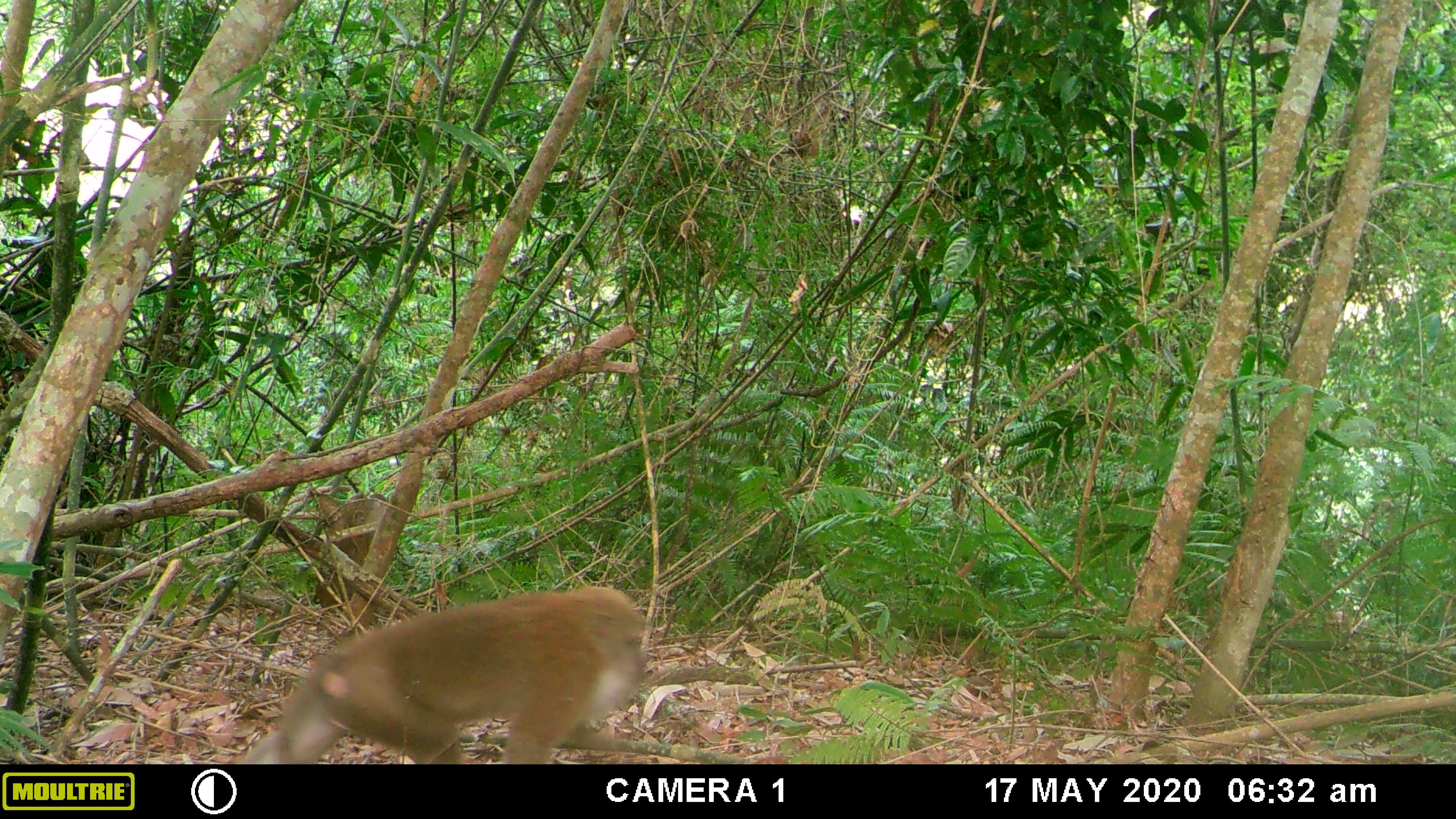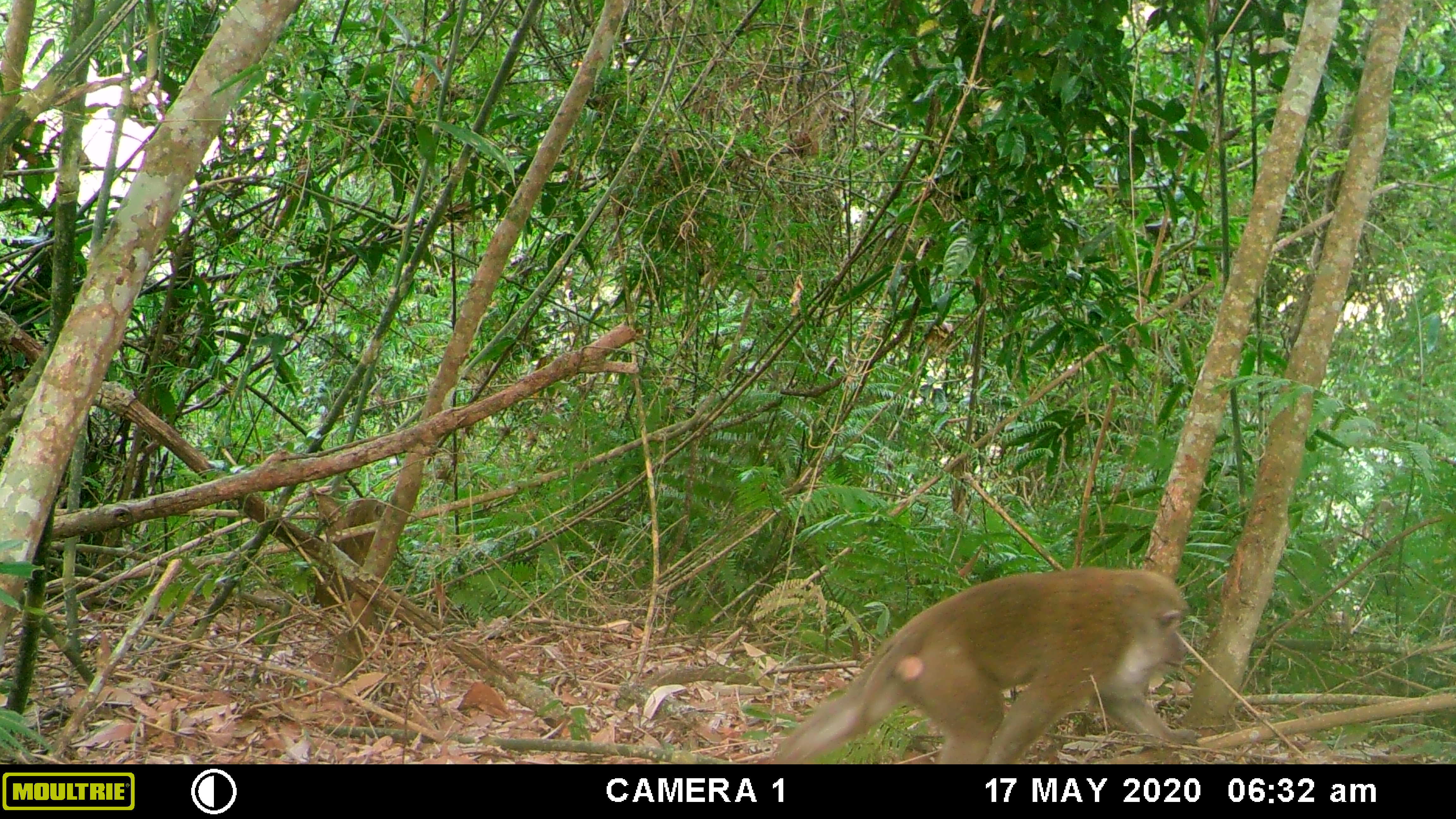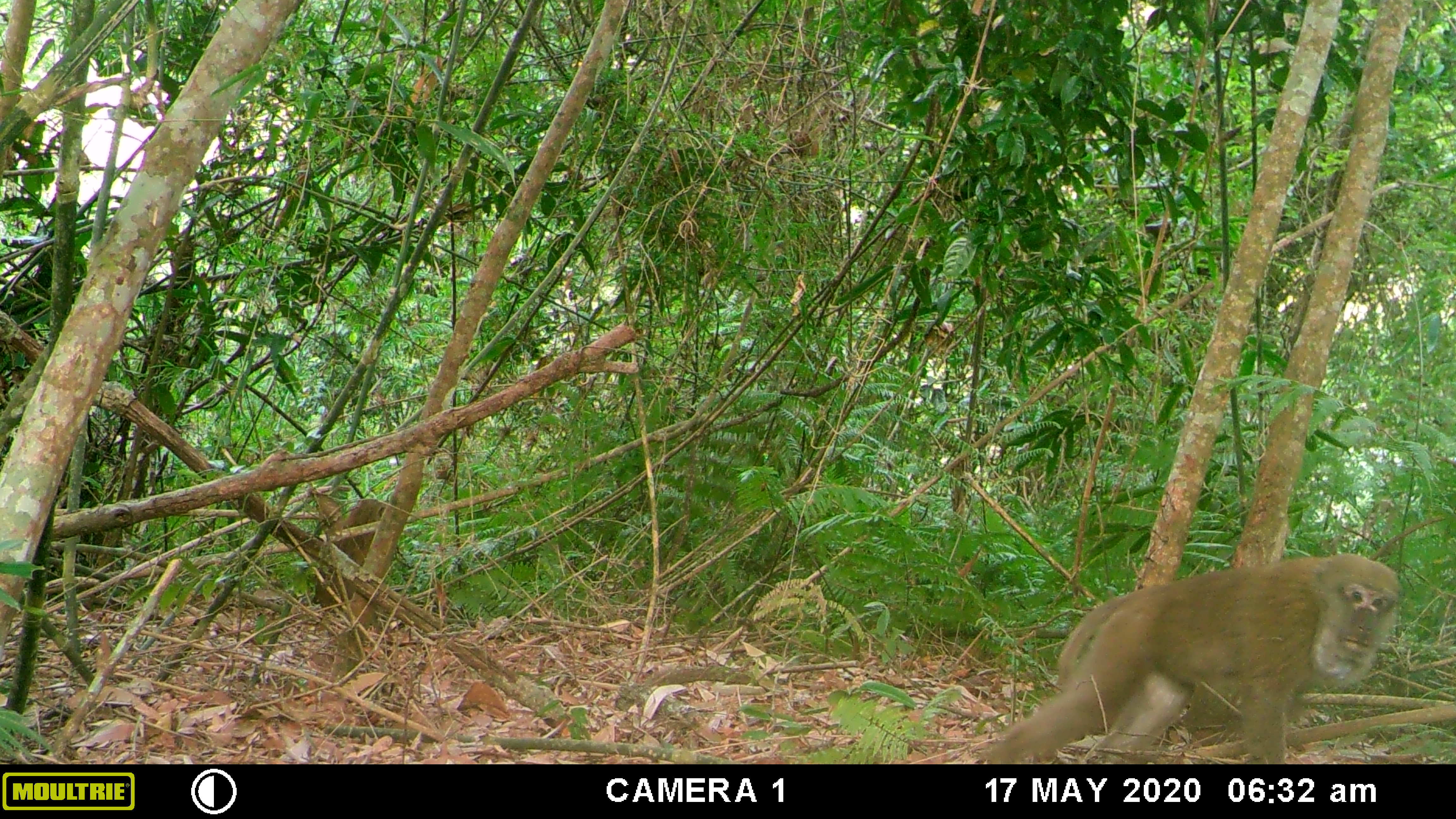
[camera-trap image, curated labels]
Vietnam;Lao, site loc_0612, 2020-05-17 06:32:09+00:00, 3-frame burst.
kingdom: Animalia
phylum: Chordata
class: Mammalia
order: Primates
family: Cercopithecidae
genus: Macaca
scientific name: Macaca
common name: macaques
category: assam or rhesus macaque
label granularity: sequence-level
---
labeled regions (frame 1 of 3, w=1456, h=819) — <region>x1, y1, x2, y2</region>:
assam or rhesus macaque: <region>246, 585, 647, 763</region>; <region>314, 493, 387, 607</region>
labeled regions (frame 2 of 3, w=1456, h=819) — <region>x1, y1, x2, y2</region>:
assam or rhesus macaque: <region>773, 567, 1202, 763</region>; <region>314, 496, 385, 612</region>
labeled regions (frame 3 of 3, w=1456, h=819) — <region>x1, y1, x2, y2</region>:
assam or rhesus macaque: <region>987, 552, 1400, 763</region>; <region>314, 498, 386, 607</region>